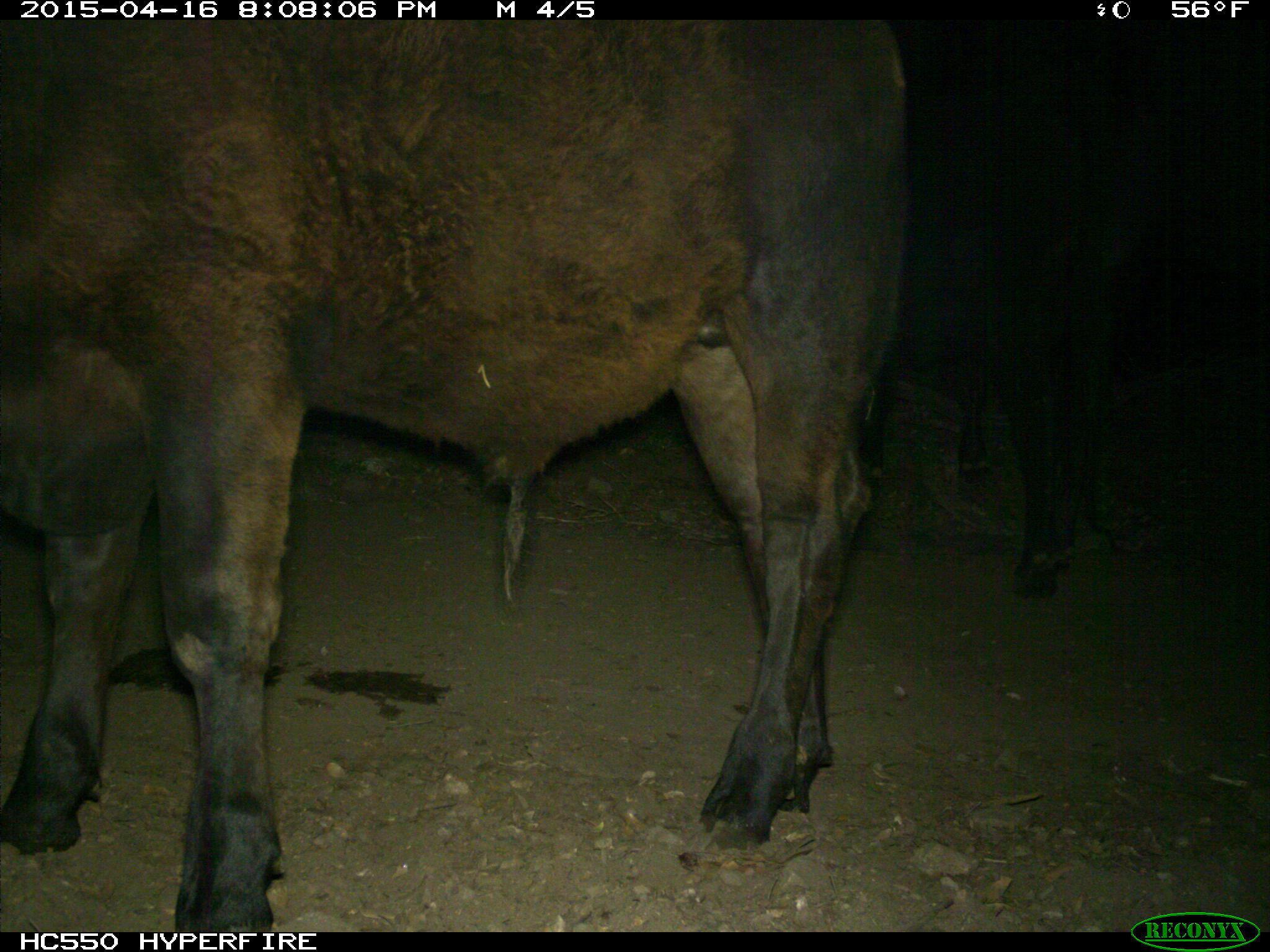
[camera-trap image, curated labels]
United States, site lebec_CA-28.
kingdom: Animalia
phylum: Chordata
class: Mammalia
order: Artiodactyla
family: Bovidae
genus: Bos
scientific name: Bos taurus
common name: domestic cow